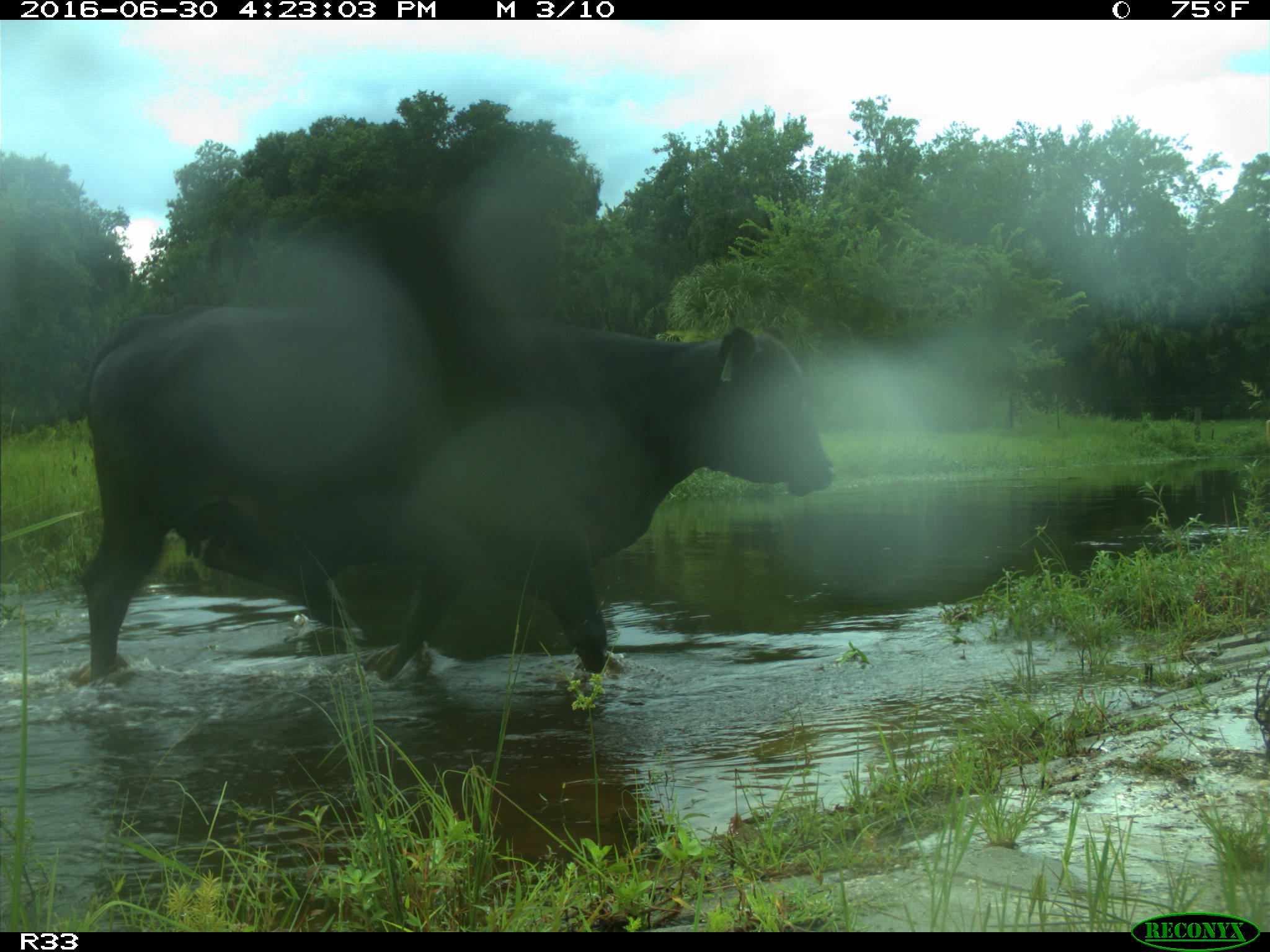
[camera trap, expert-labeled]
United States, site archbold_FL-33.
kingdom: Animalia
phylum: Chordata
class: Mammalia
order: Artiodactyla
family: Bovidae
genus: Bos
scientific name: Bos taurus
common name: domestic cow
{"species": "Bos taurus (domestic cow)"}